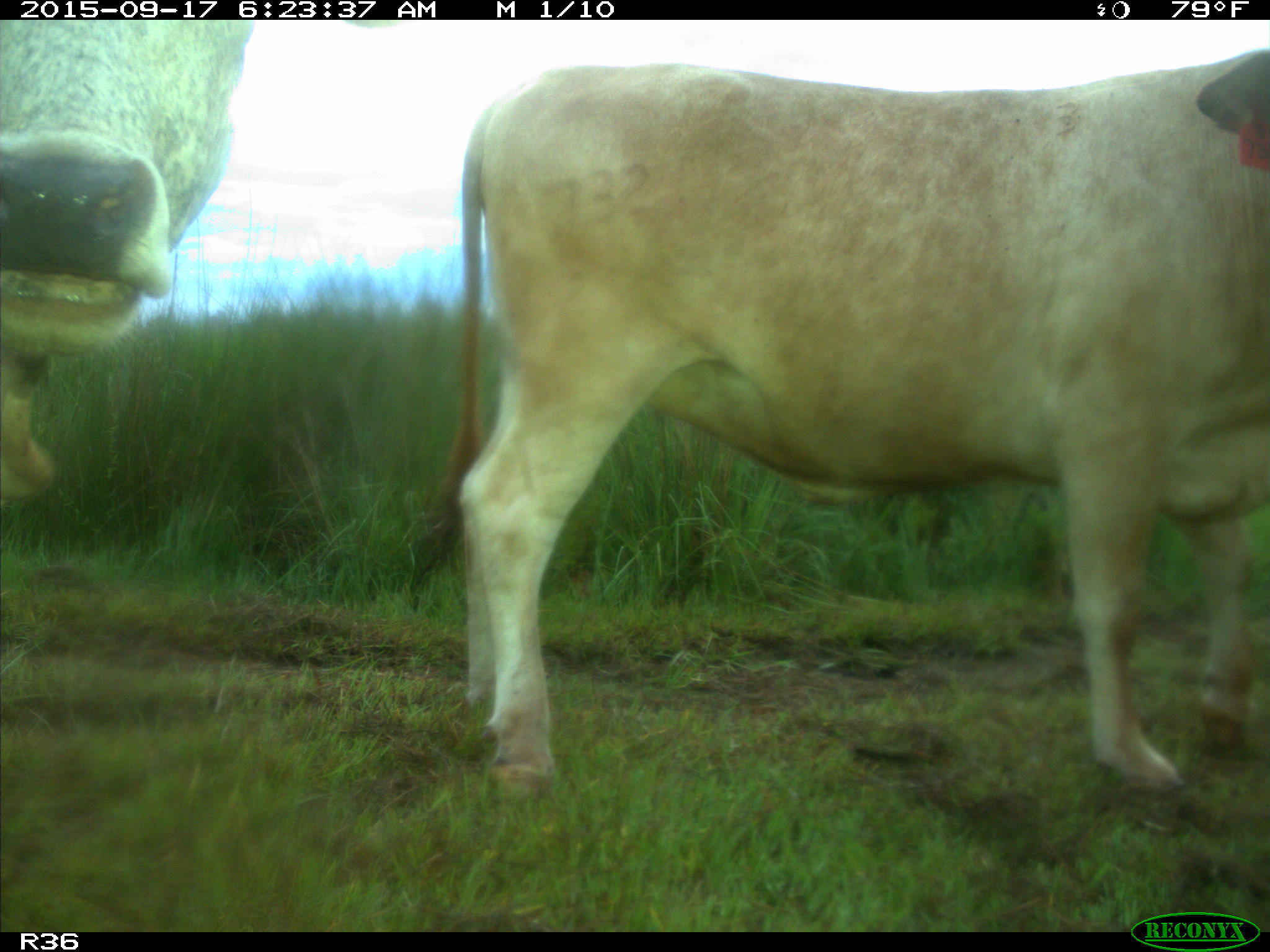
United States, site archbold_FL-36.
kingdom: Animalia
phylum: Chordata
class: Mammalia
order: Artiodactyla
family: Bovidae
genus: Bos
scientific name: Bos taurus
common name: domestic cow